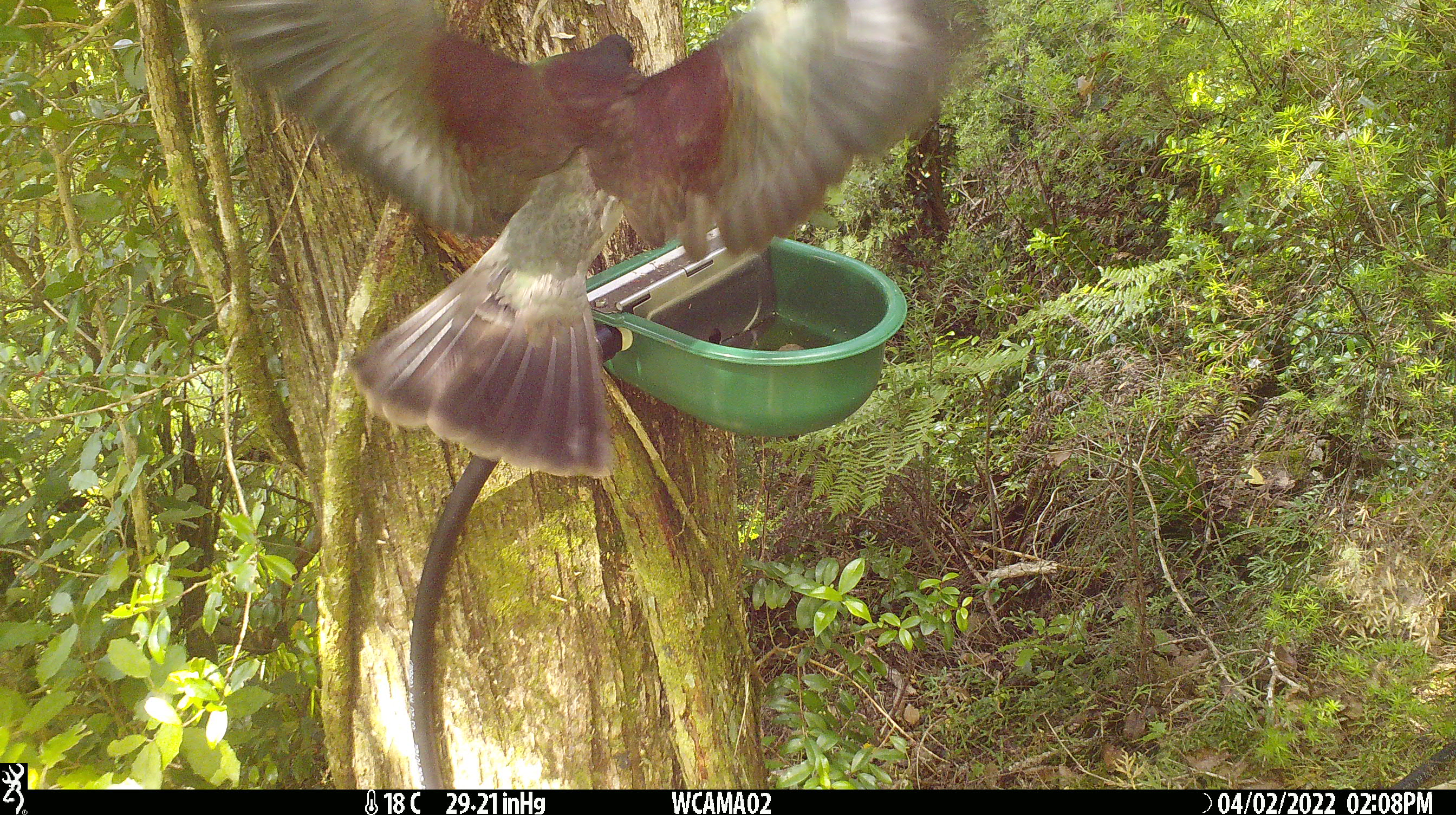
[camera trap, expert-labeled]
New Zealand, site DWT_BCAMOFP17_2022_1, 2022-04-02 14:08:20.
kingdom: Animalia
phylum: Chordata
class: Aves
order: Columbiformes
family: Columbidae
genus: Hemiphaga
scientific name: Hemiphaga novaeseelandiae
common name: new zealand pigeon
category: kereru